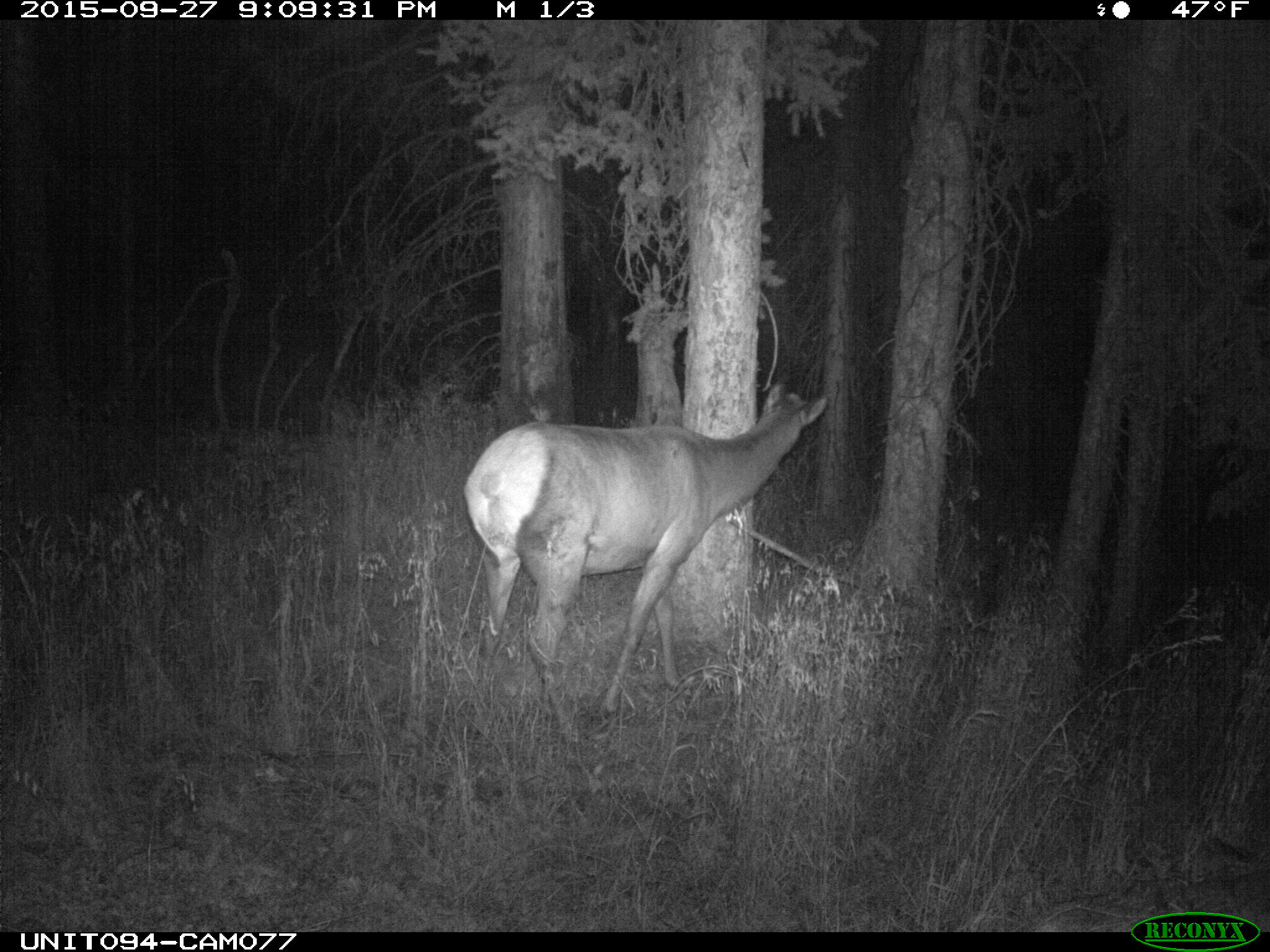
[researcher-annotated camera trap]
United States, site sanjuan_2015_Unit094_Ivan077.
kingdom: Animalia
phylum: Chordata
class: Mammalia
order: Artiodactyla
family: Cervidae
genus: Cervus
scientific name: Cervus elaphus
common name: red deer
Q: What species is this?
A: Cervus elaphus (red deer).